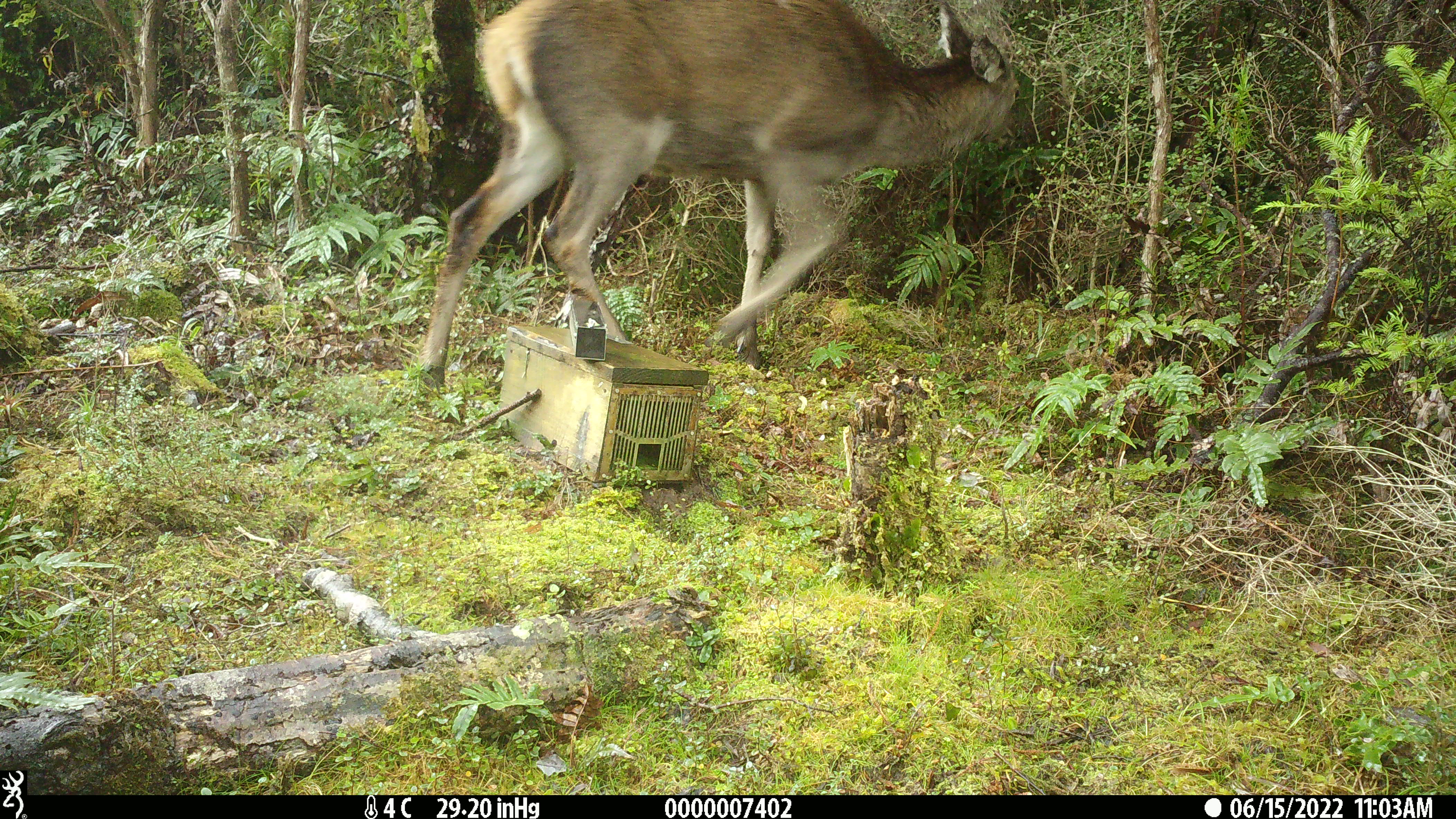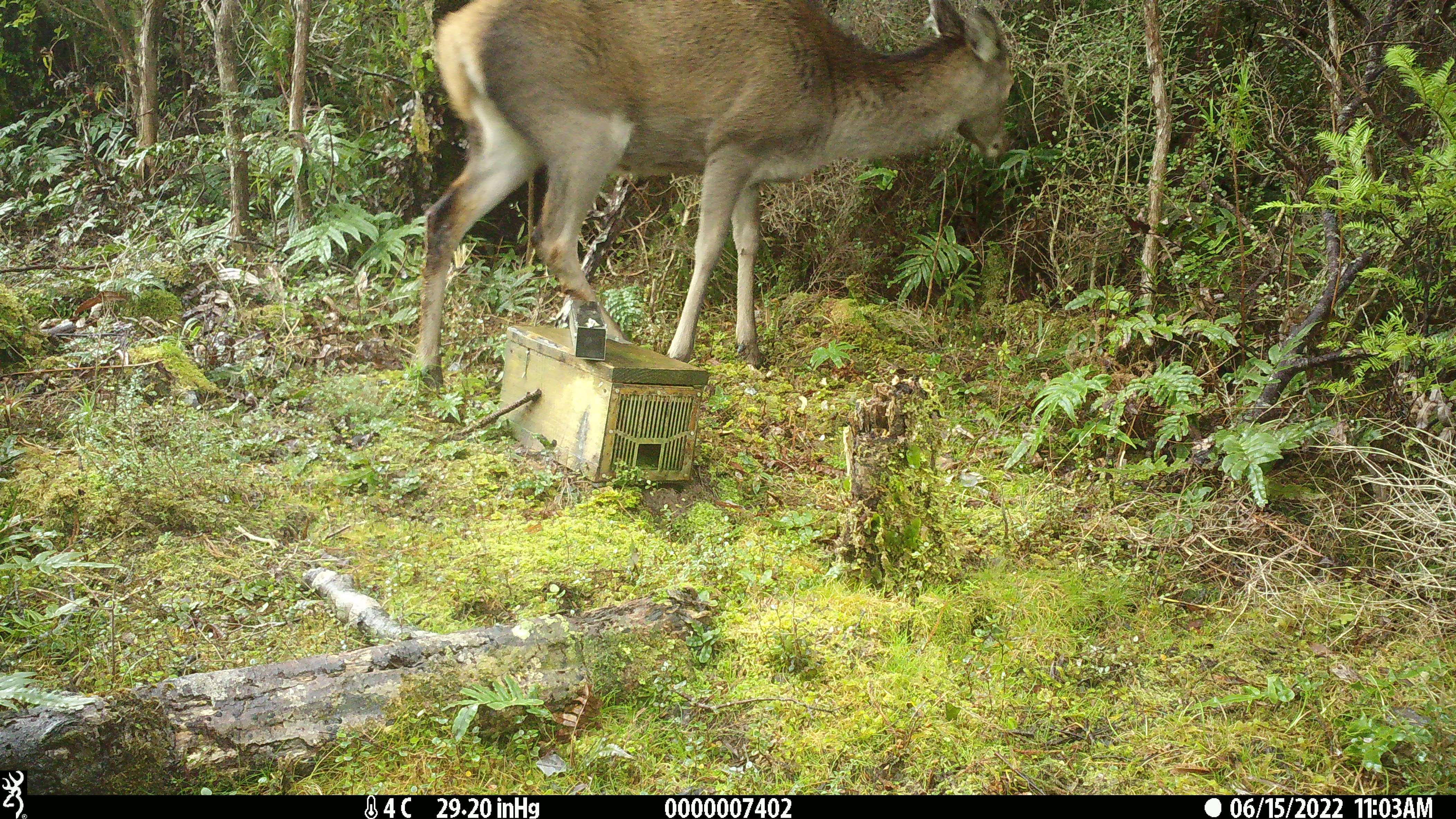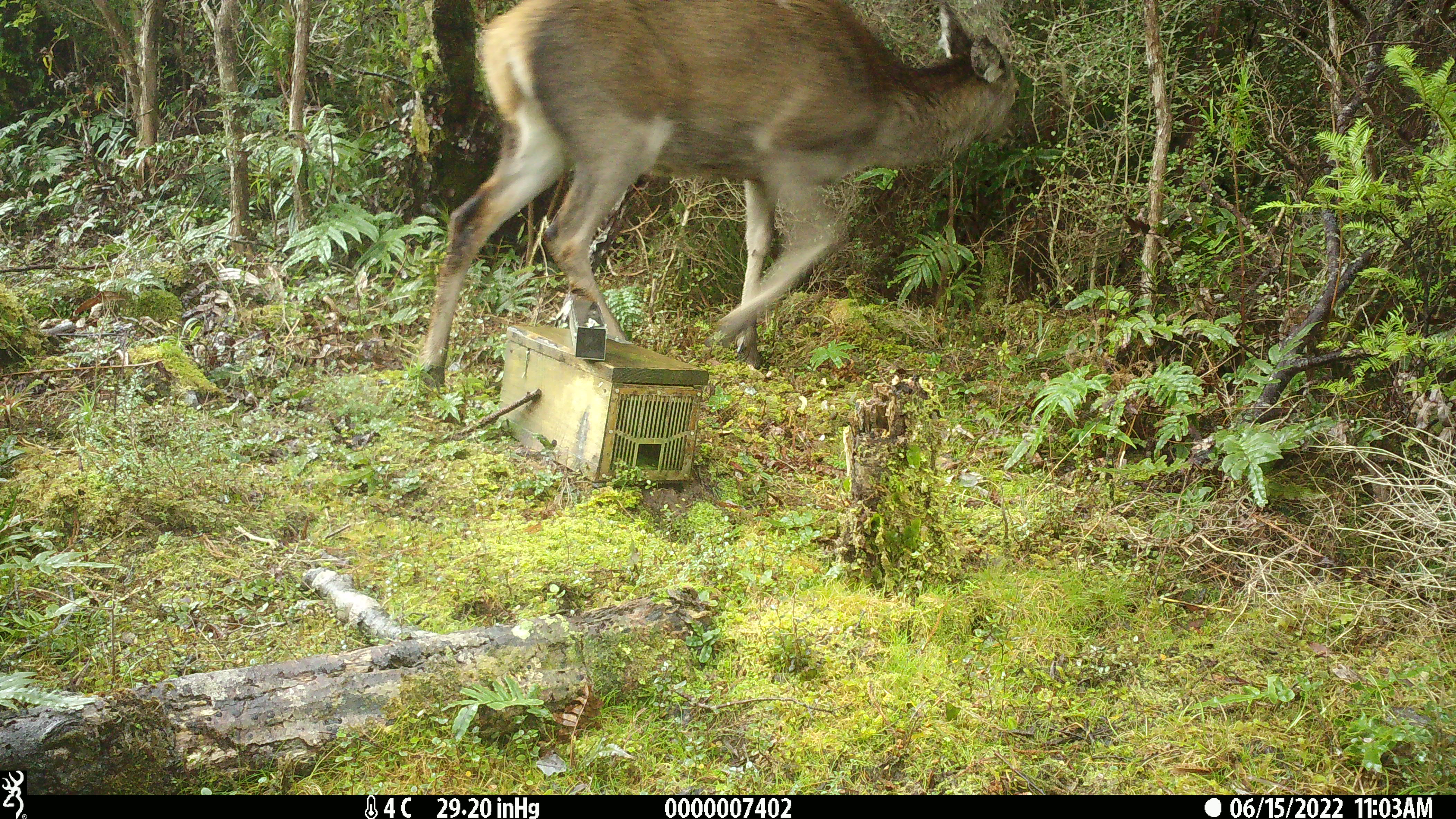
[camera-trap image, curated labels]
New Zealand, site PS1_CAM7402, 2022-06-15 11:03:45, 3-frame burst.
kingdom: Animalia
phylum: Chordata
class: Mammalia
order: Artiodactyla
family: Cervidae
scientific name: Cervidae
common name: deer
Deer (Cervidae).